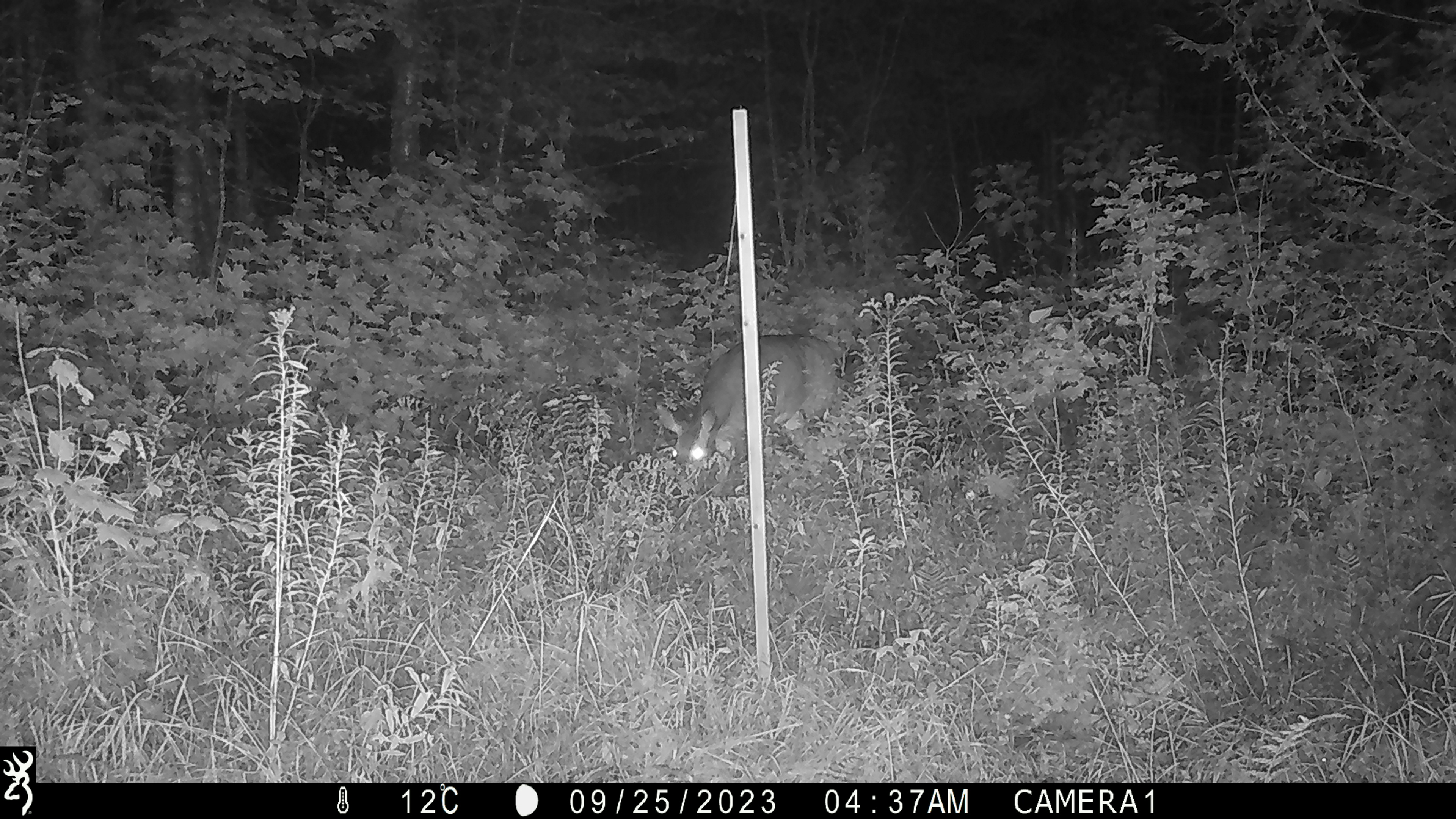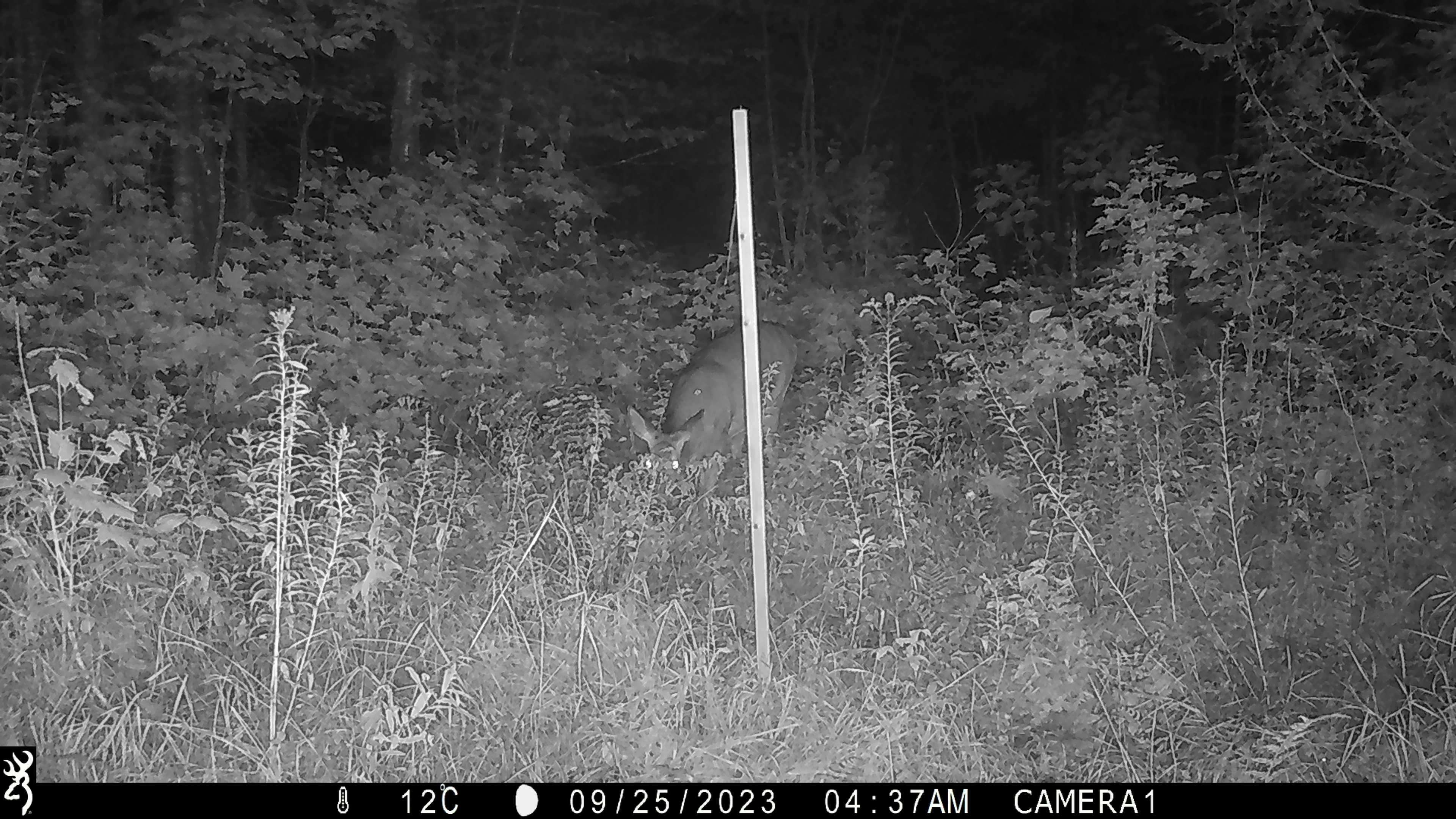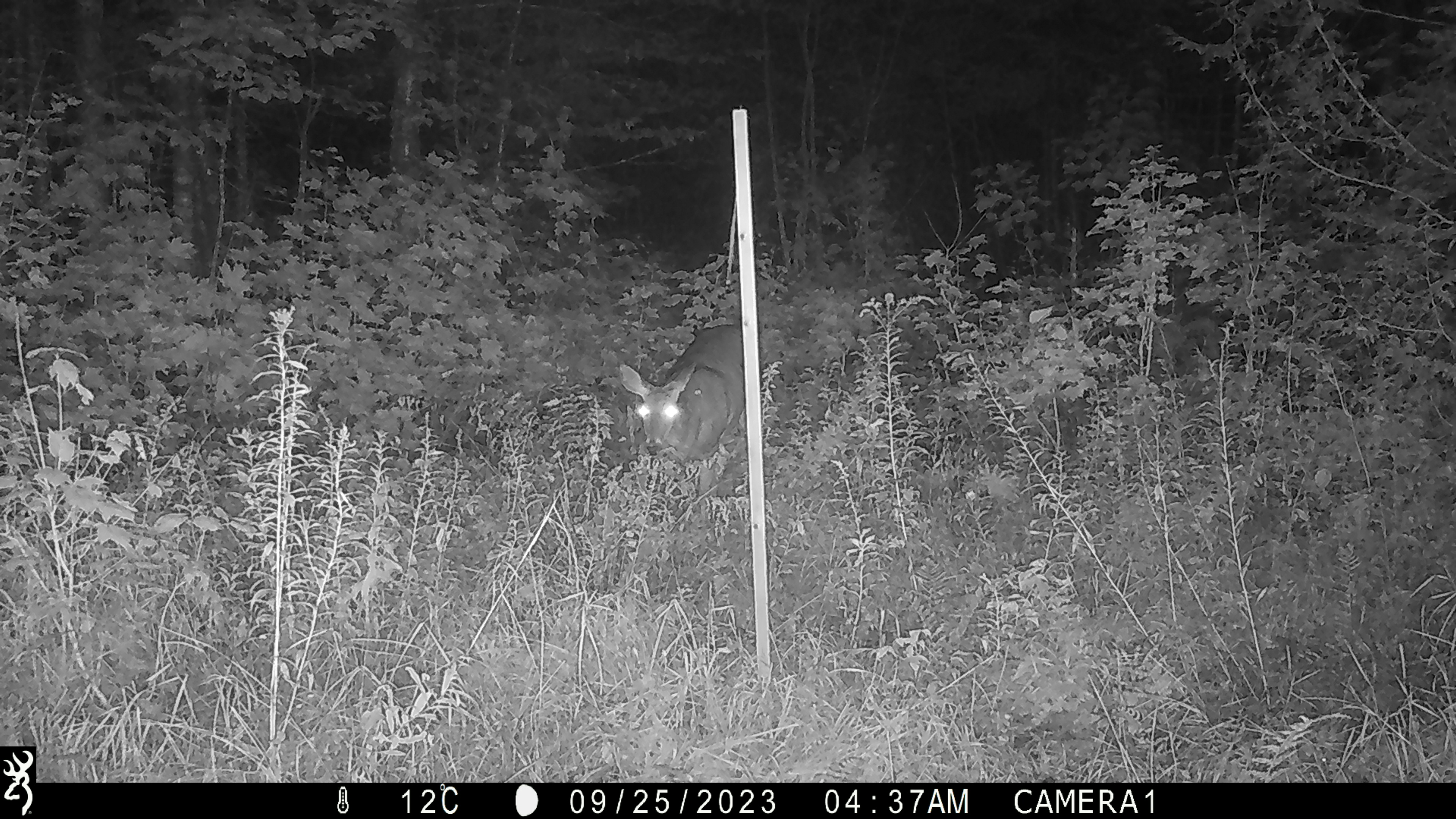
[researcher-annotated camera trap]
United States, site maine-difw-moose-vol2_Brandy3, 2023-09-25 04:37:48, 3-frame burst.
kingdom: Animalia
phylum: Chordata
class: Mammalia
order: Artiodactyla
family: Cervidae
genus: Odocoileus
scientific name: Odocoileus virginianus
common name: white-tailed deer